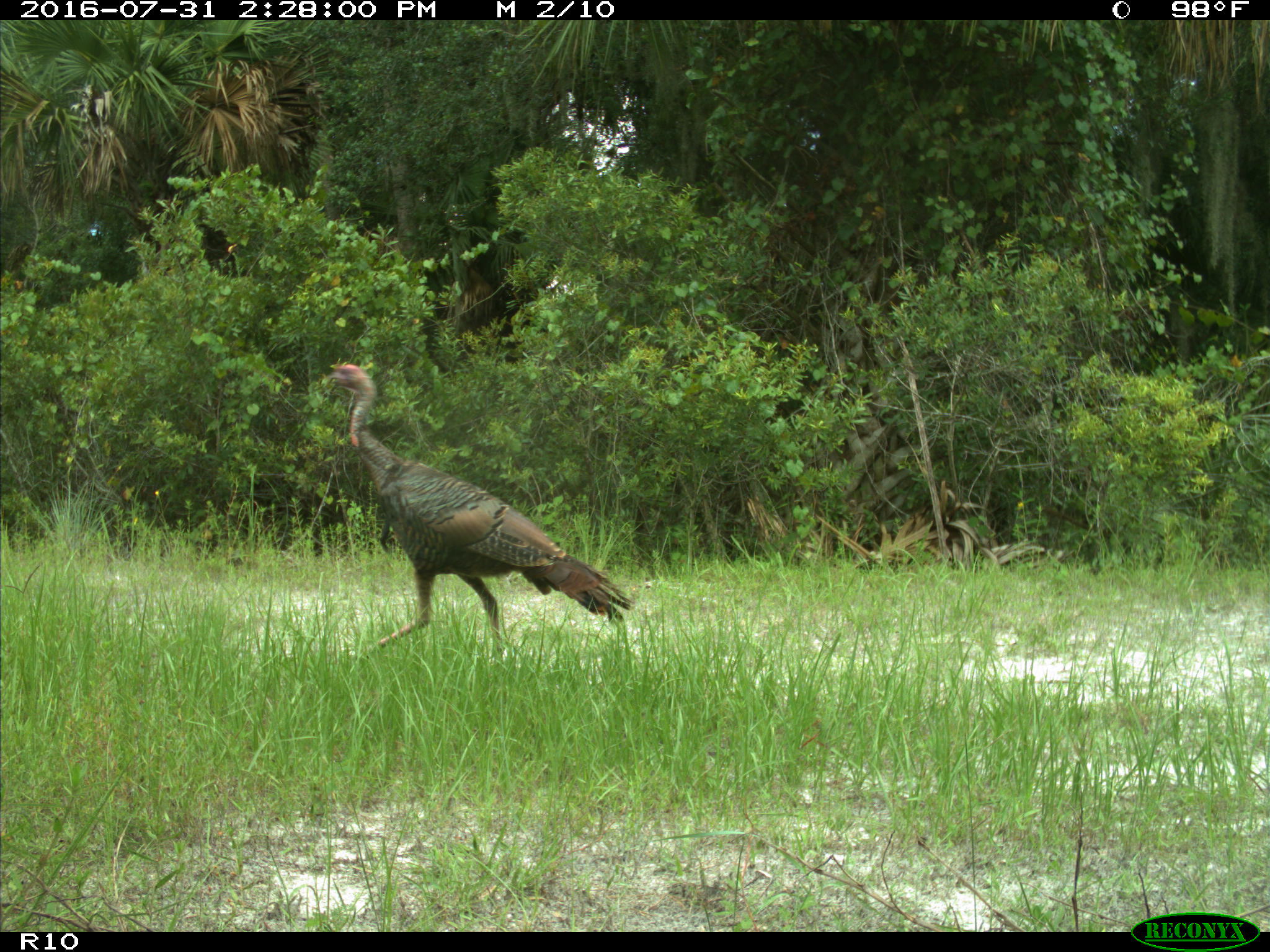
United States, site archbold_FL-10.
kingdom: Animalia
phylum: Chordata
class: Aves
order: Galliformes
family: Phasianidae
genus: Meleagris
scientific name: Meleagris gallopavo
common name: wild turkey